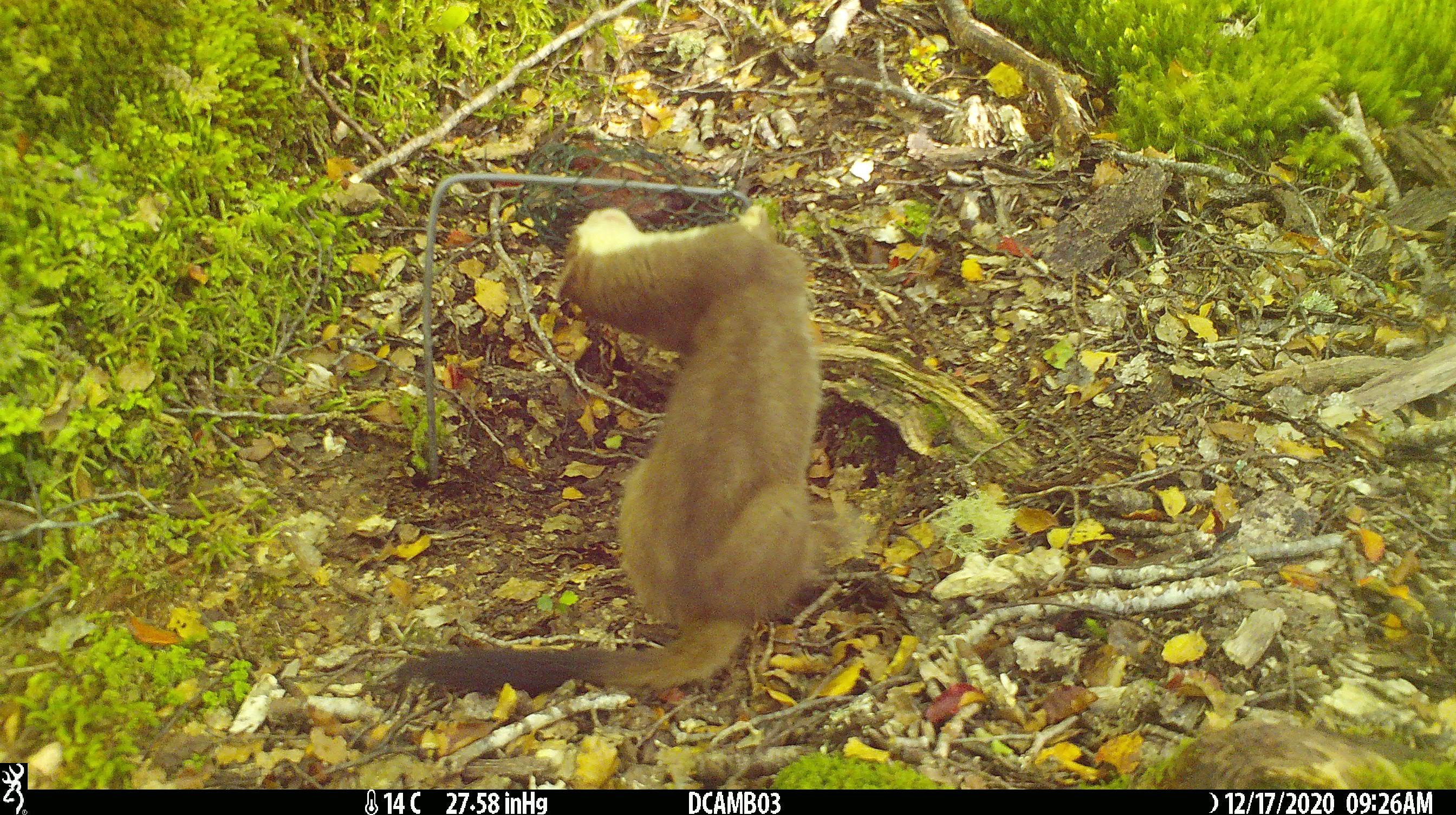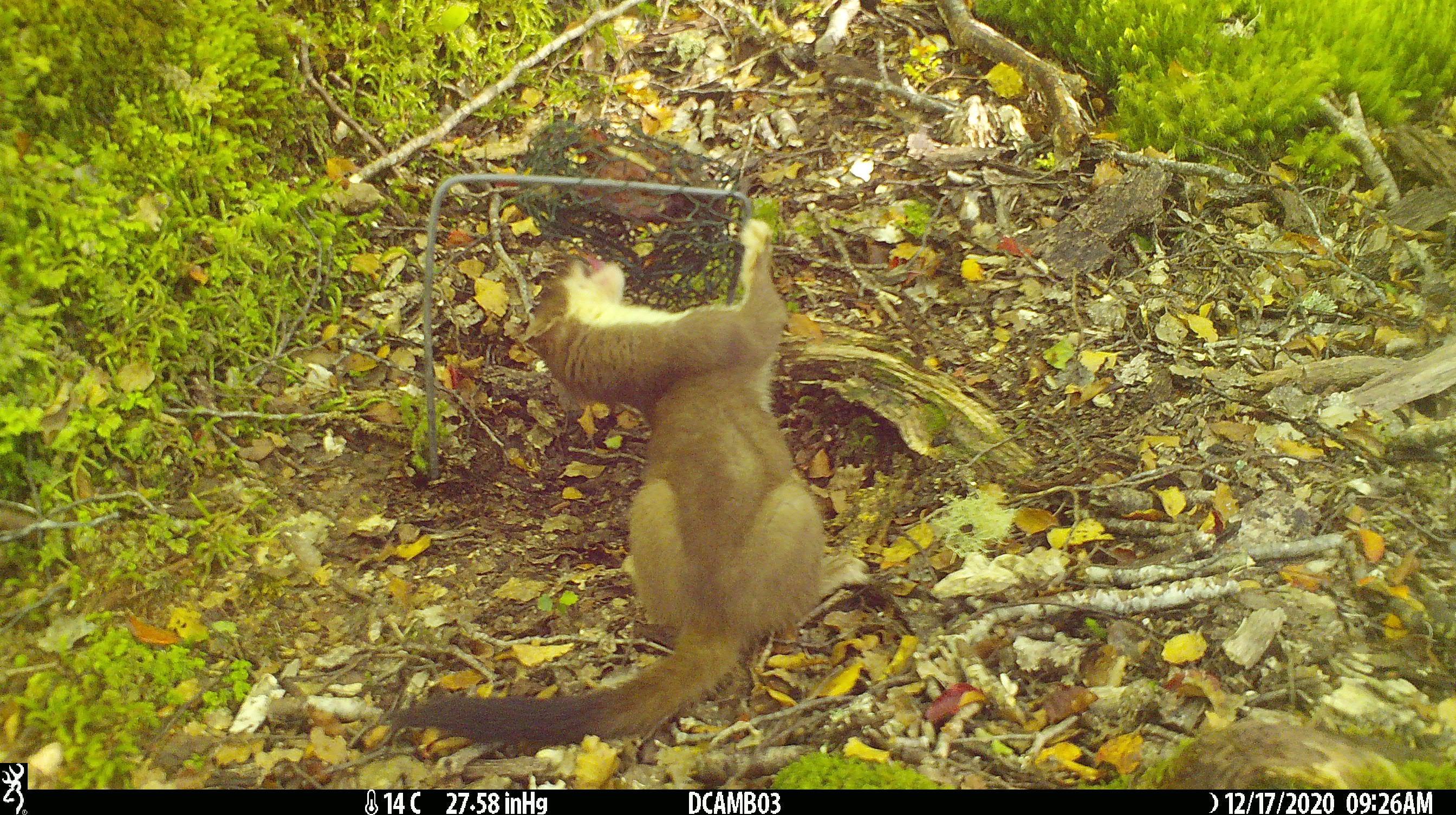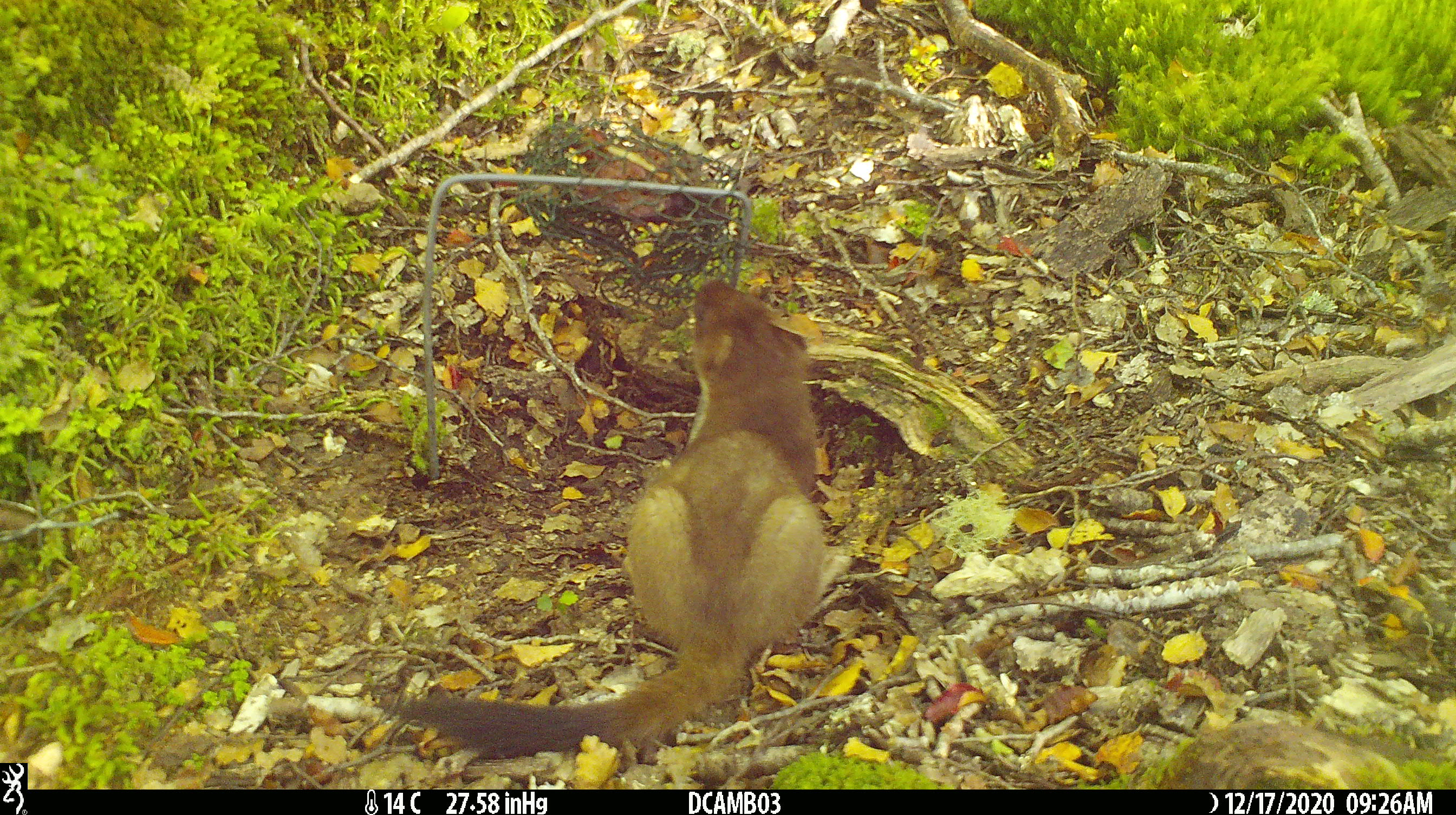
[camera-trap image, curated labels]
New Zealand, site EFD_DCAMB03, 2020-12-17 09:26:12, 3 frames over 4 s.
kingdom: Animalia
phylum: Chordata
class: Mammalia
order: Carnivora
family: Mustelidae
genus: Mustela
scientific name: Mustela erminea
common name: stoat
Stoat (Mustela erminea).